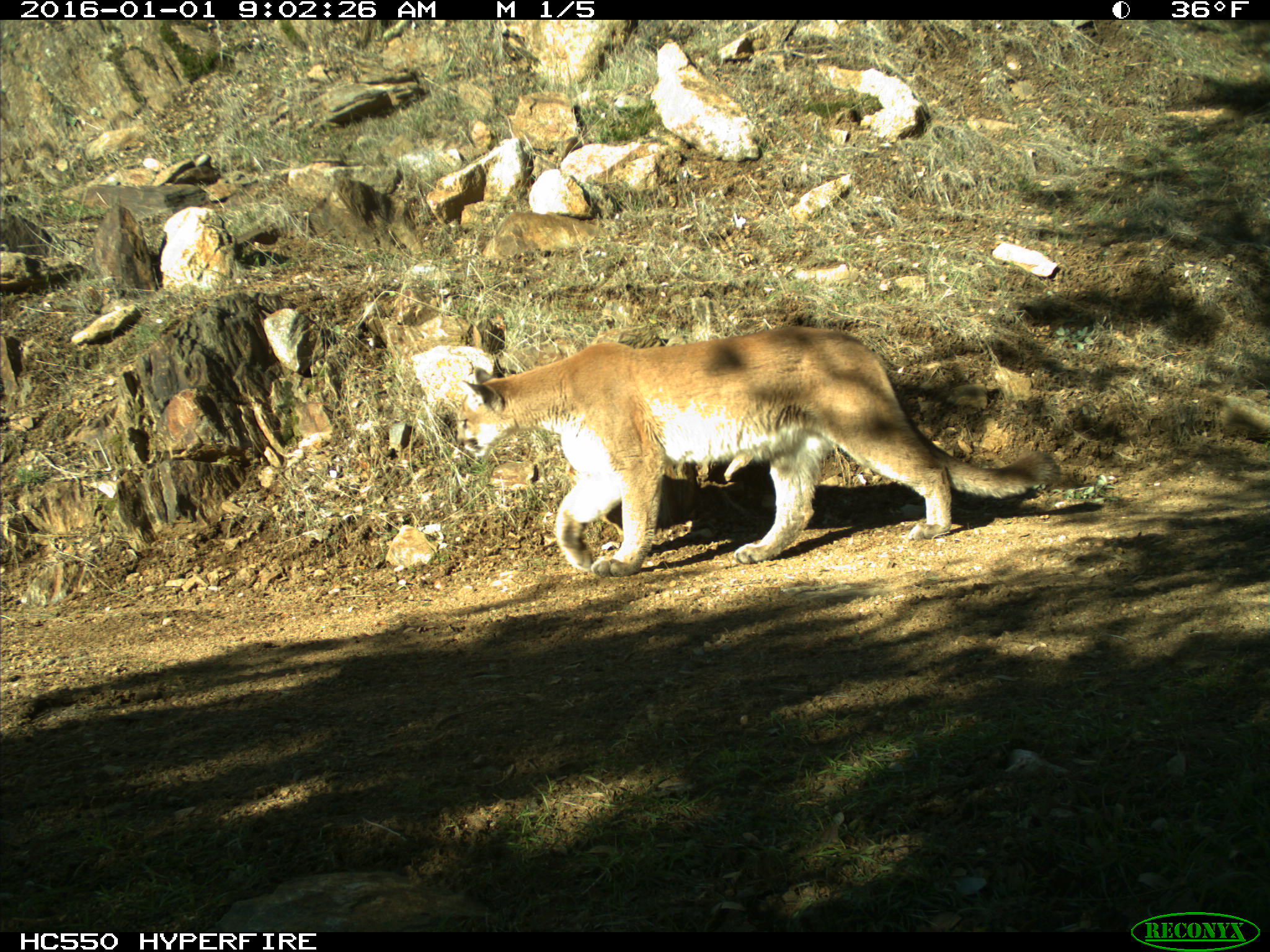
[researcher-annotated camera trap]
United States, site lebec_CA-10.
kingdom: Animalia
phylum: Chordata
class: Mammalia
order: Carnivora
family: Felidae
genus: Puma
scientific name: Puma concolor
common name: mountain lion